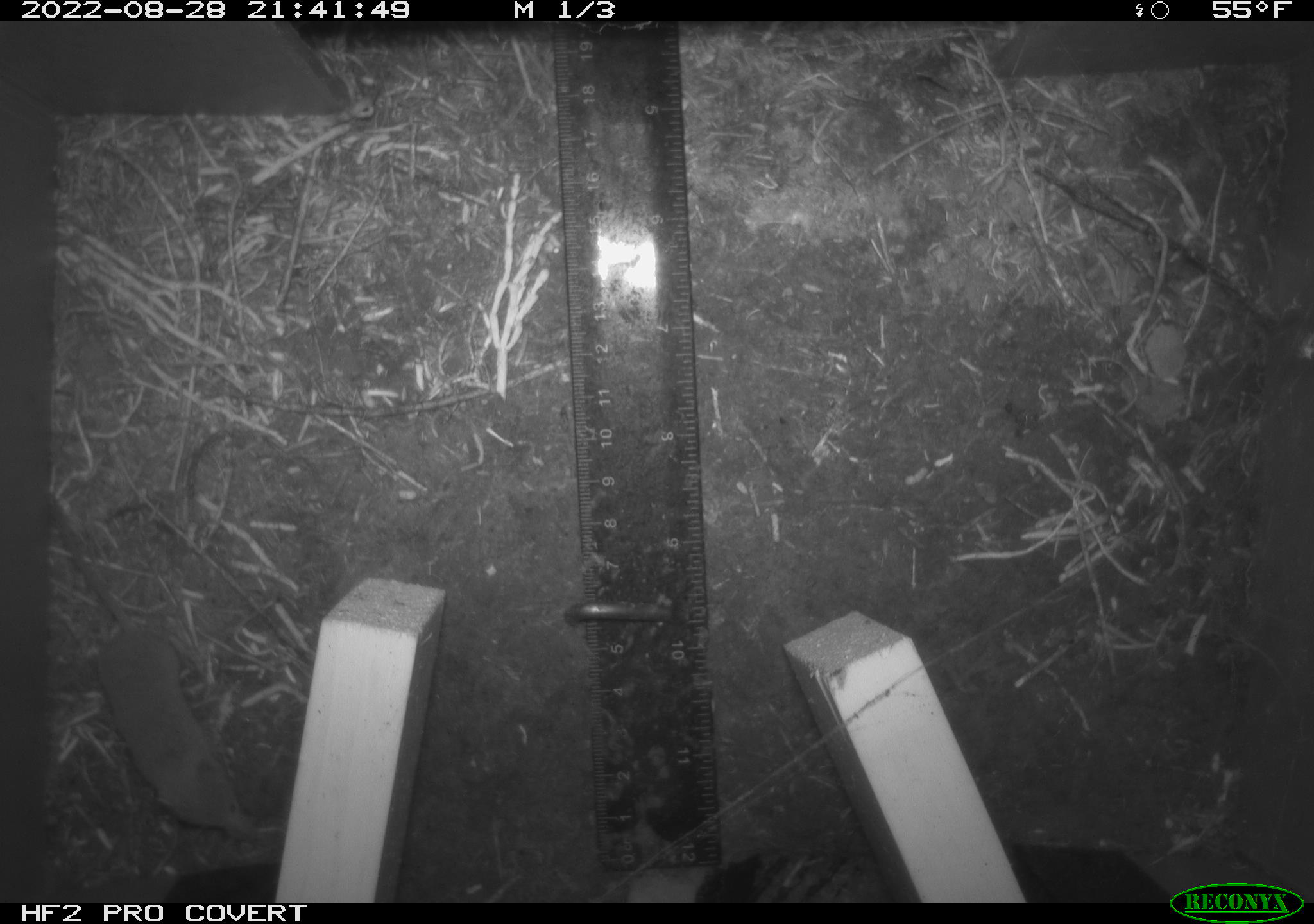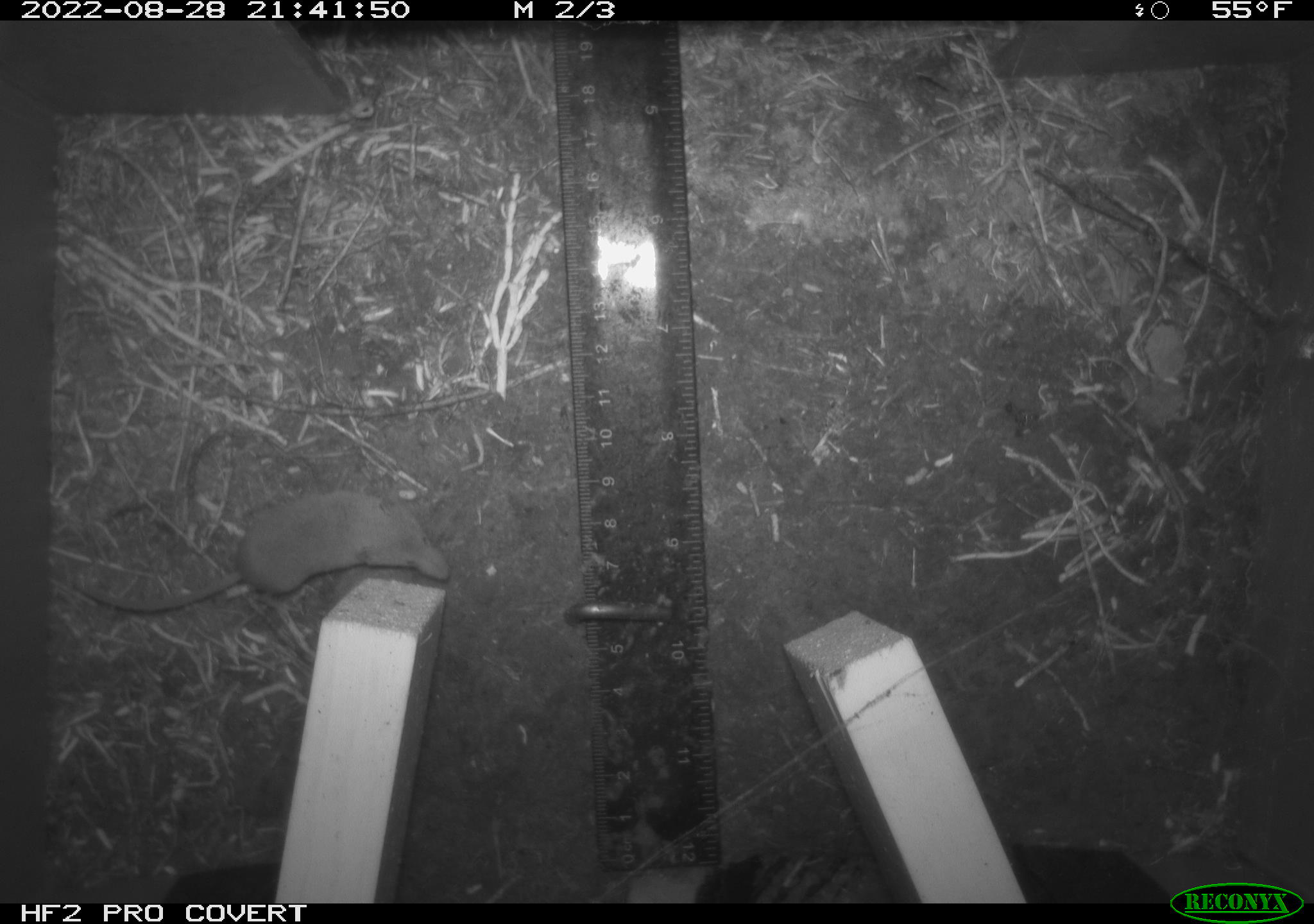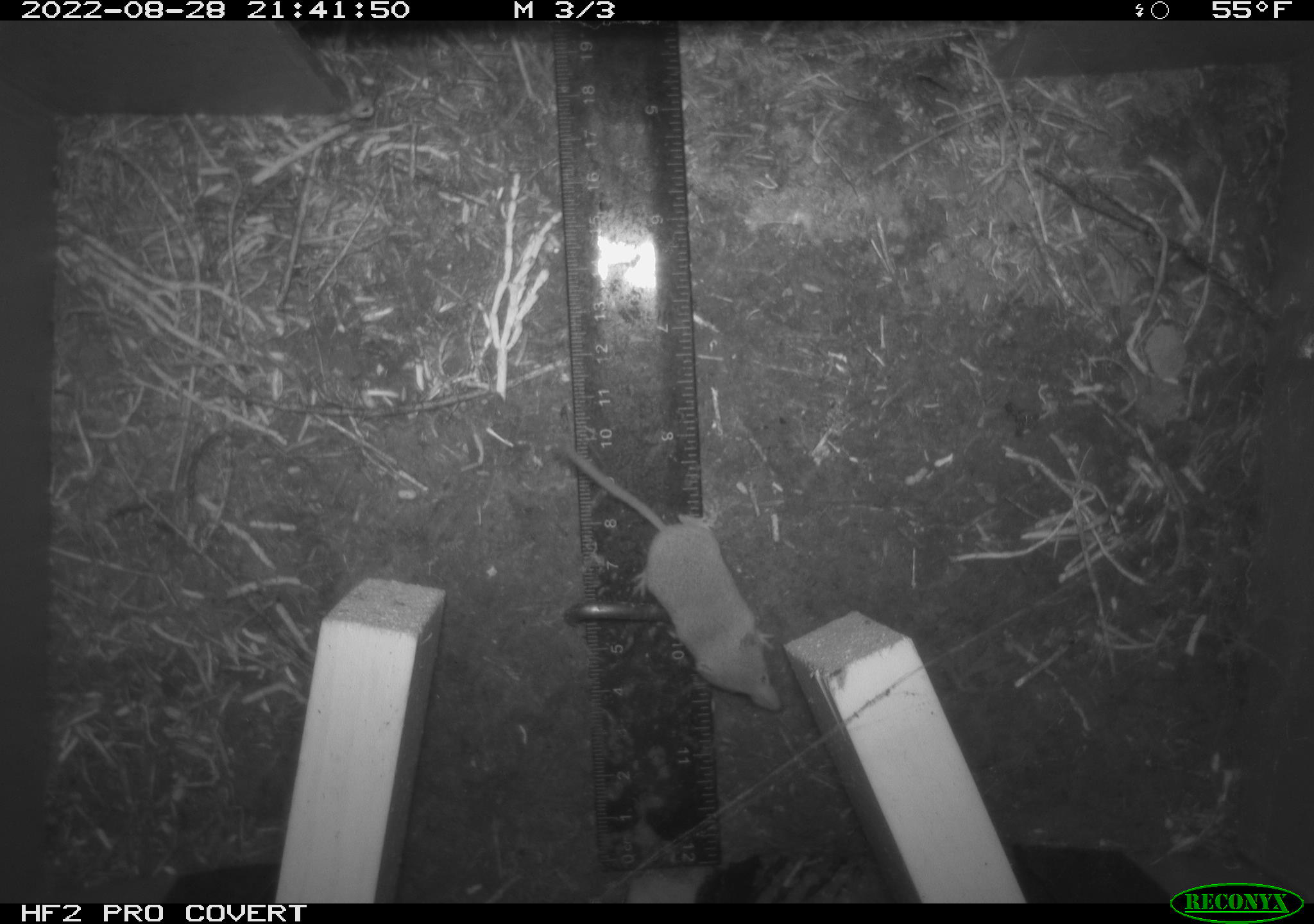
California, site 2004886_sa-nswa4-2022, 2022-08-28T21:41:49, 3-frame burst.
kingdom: Animalia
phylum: Chordata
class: Mammalia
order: Eulipotyphla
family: Soricidae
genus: Sorex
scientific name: Sorex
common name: long-tailed shrew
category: sorex species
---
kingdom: Animalia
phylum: Chordata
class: Mammalia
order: Eulipotyphla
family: Soricidae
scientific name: Soricidae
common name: shrews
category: soricidae family